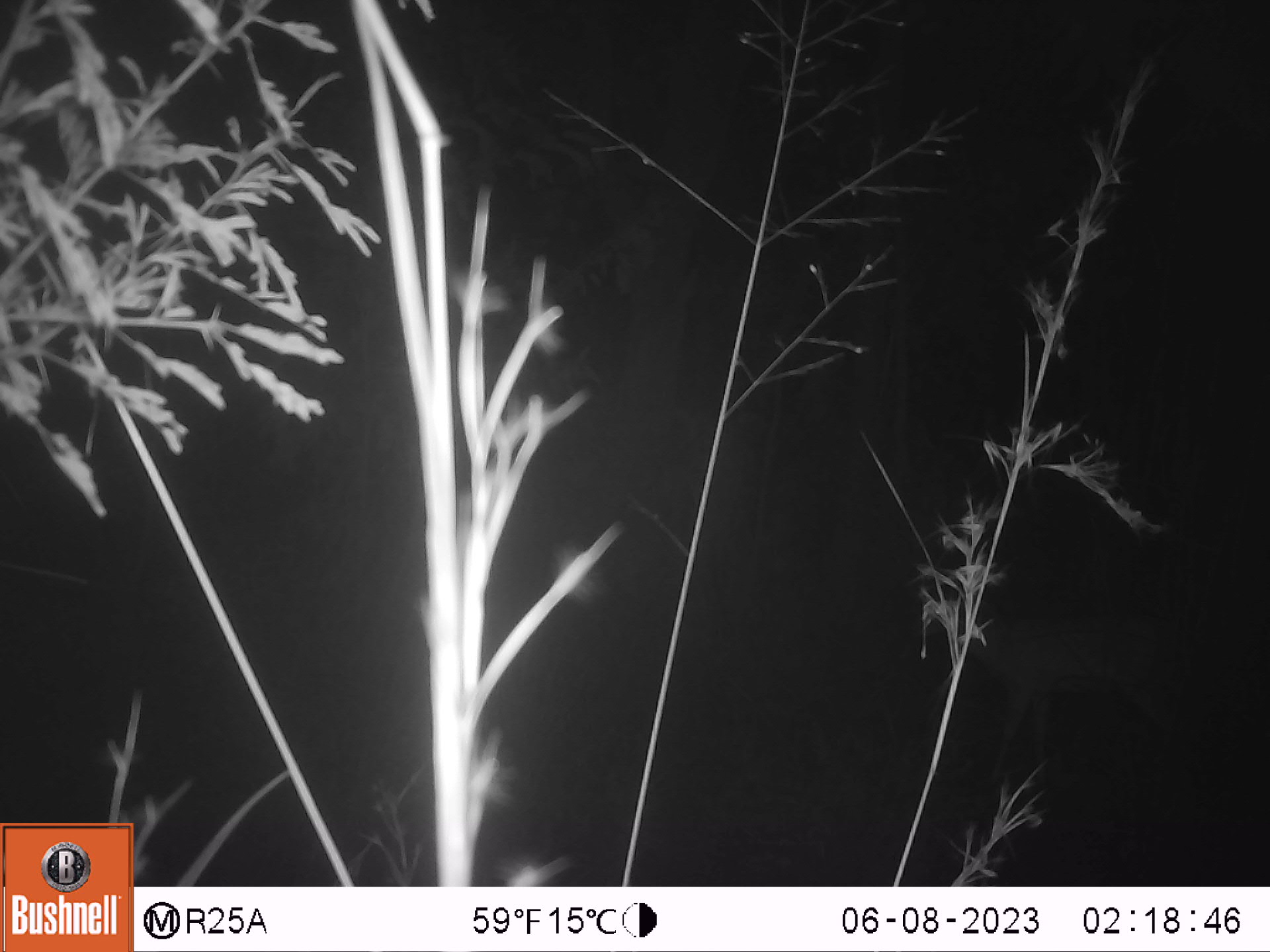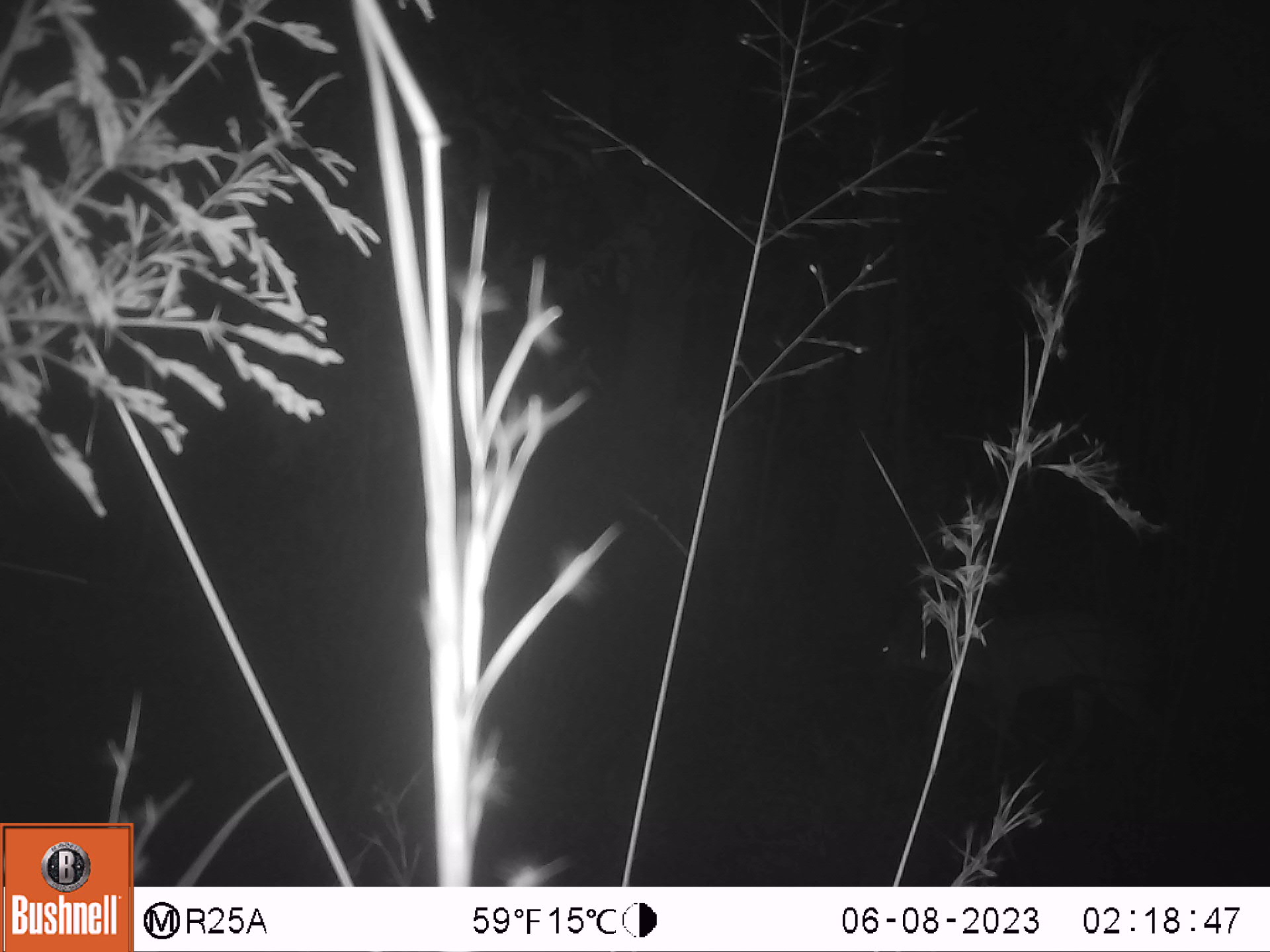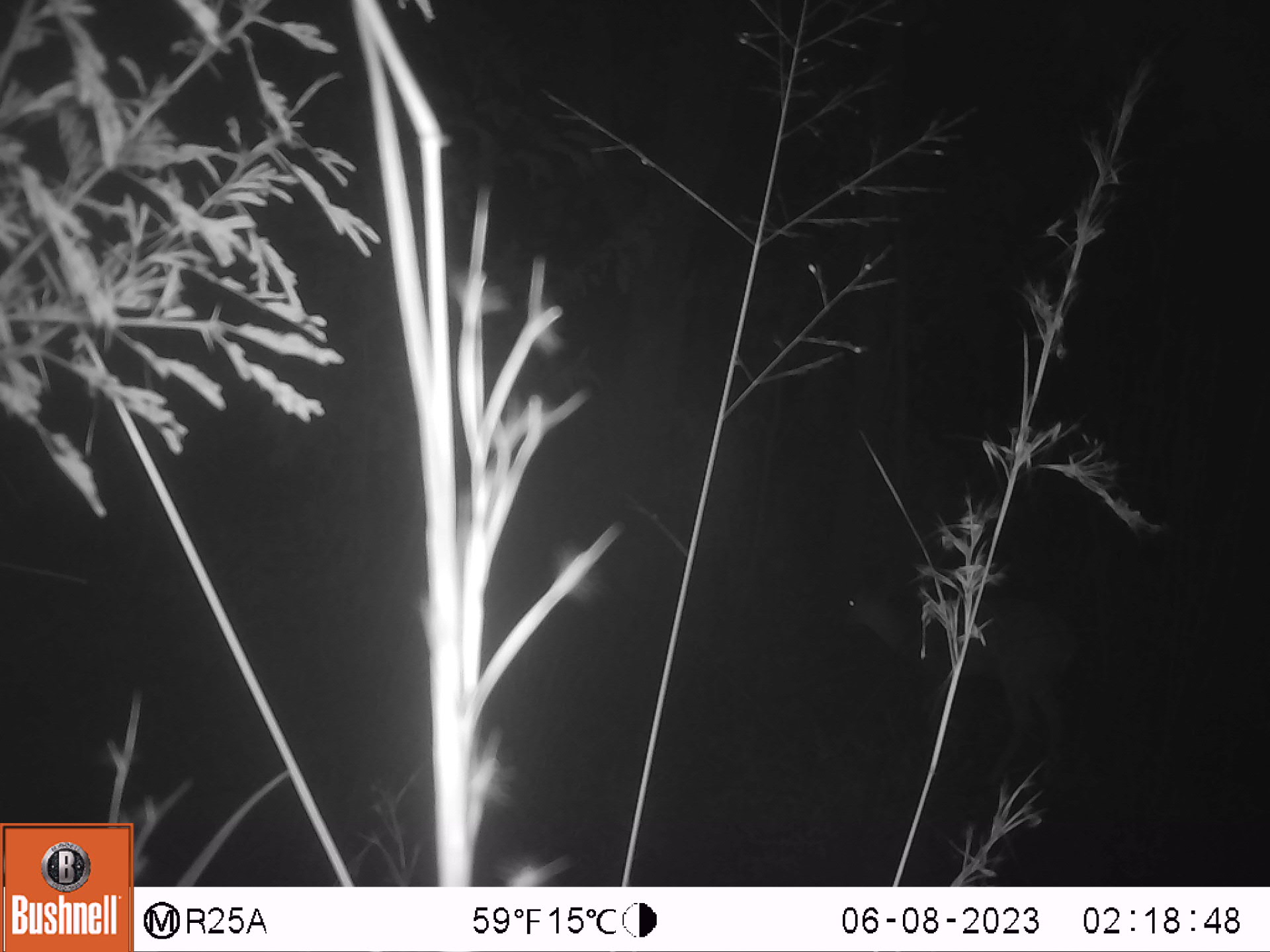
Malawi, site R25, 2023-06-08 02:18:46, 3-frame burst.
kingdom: Animalia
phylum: Chordata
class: Mammalia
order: Artiodactyla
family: Bovidae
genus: Tragelaphus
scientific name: Tragelaphus sylvaticus sylvaticus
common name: cape bushbuck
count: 1